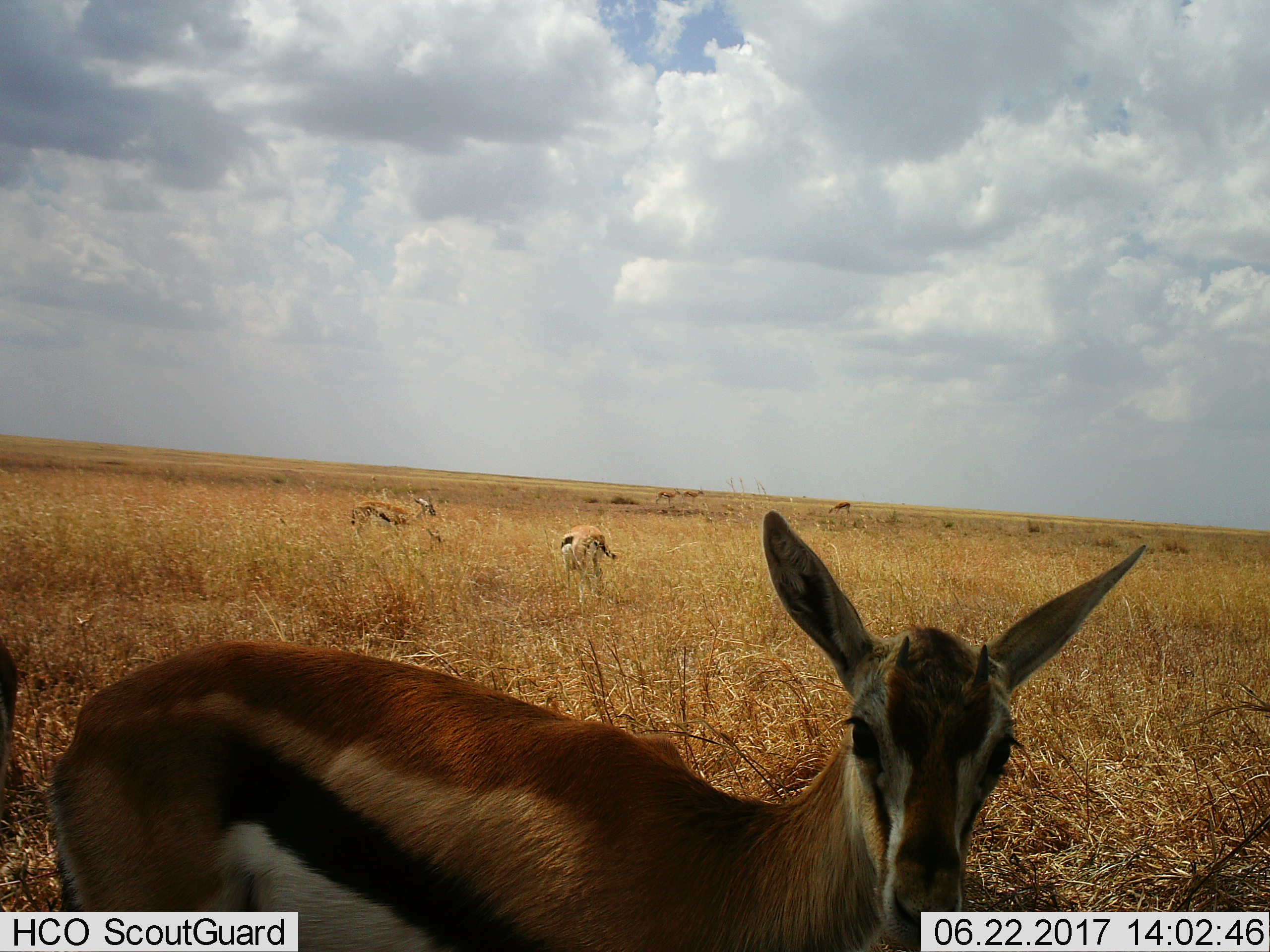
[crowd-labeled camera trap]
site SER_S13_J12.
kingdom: Animalia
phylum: Chordata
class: Mammalia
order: Artiodactyla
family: Bovidae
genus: Eudorcas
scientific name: Eudorcas thomsonii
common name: thomson's gazelle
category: gazellethomsons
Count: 6.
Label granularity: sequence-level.